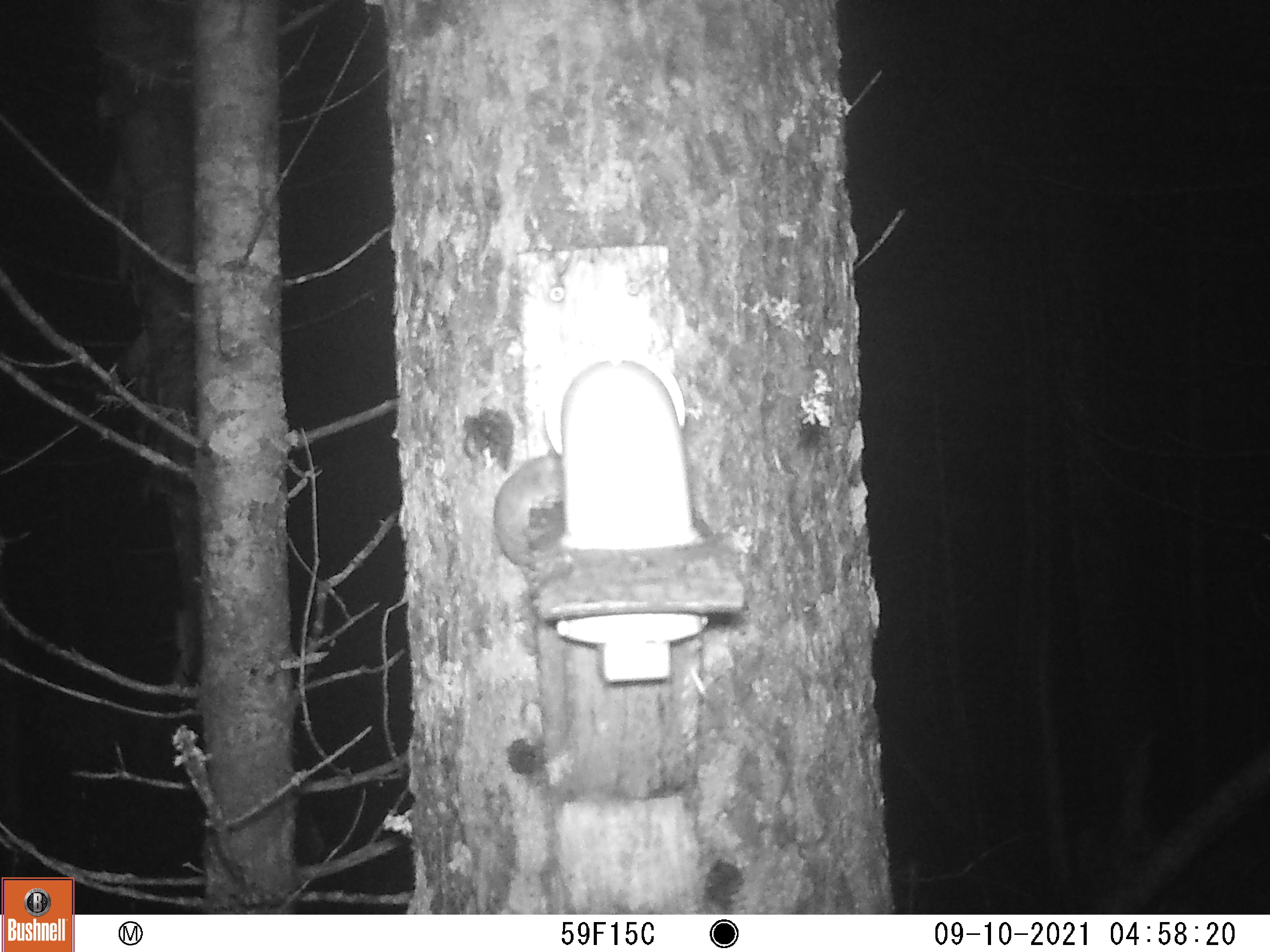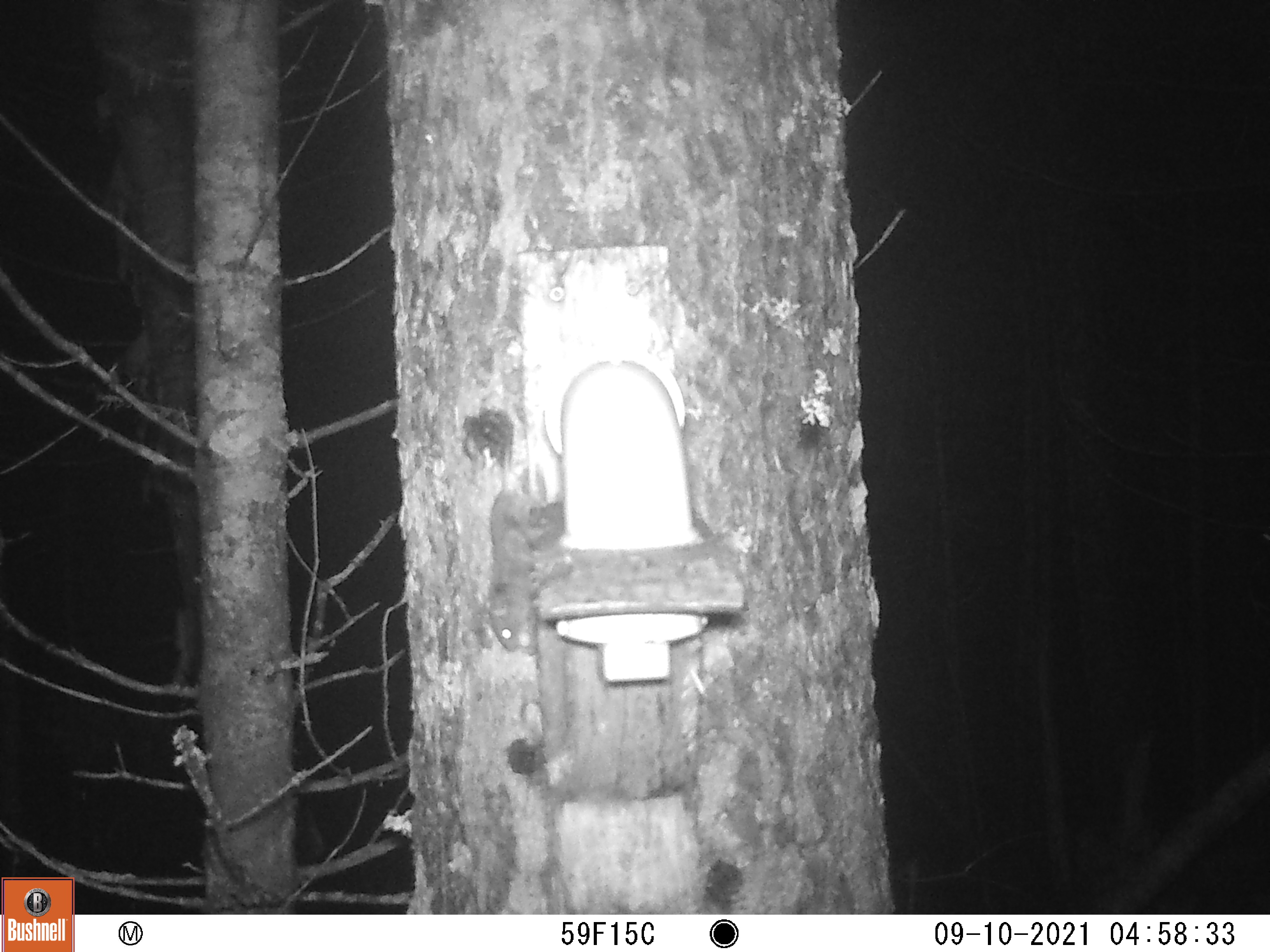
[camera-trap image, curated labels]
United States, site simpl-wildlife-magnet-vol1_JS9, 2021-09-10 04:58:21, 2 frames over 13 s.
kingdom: Animalia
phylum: Chordata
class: Mammalia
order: Rodentia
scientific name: Rodentia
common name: mouse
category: mouse sp.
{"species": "mouse sp. (mouse) (Rodentia)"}